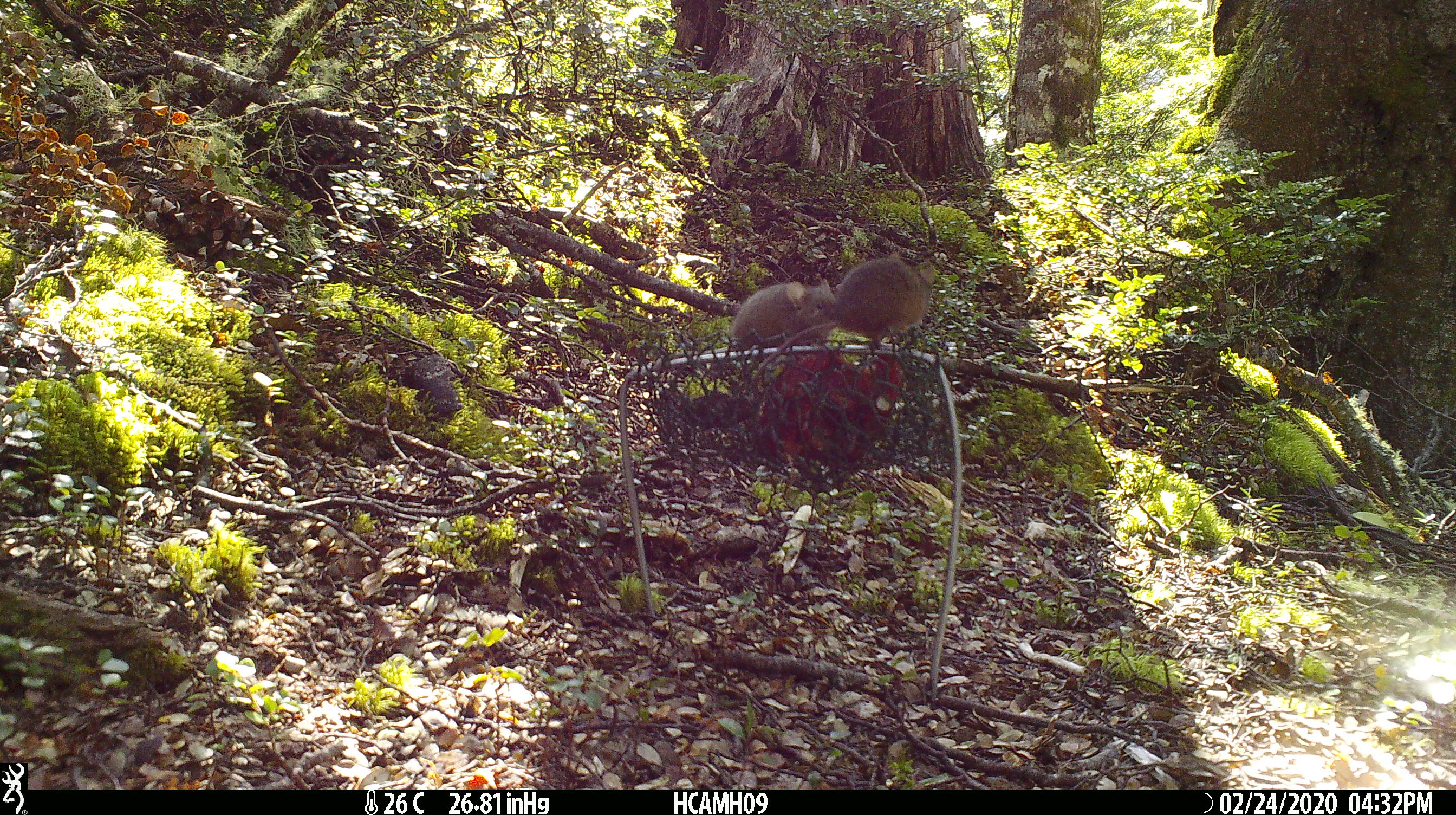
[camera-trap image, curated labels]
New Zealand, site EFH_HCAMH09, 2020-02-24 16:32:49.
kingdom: Animalia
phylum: Chordata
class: Mammalia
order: Rodentia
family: Muridae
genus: Mus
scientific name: Mus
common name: mouse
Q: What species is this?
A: Mouse (Mus).